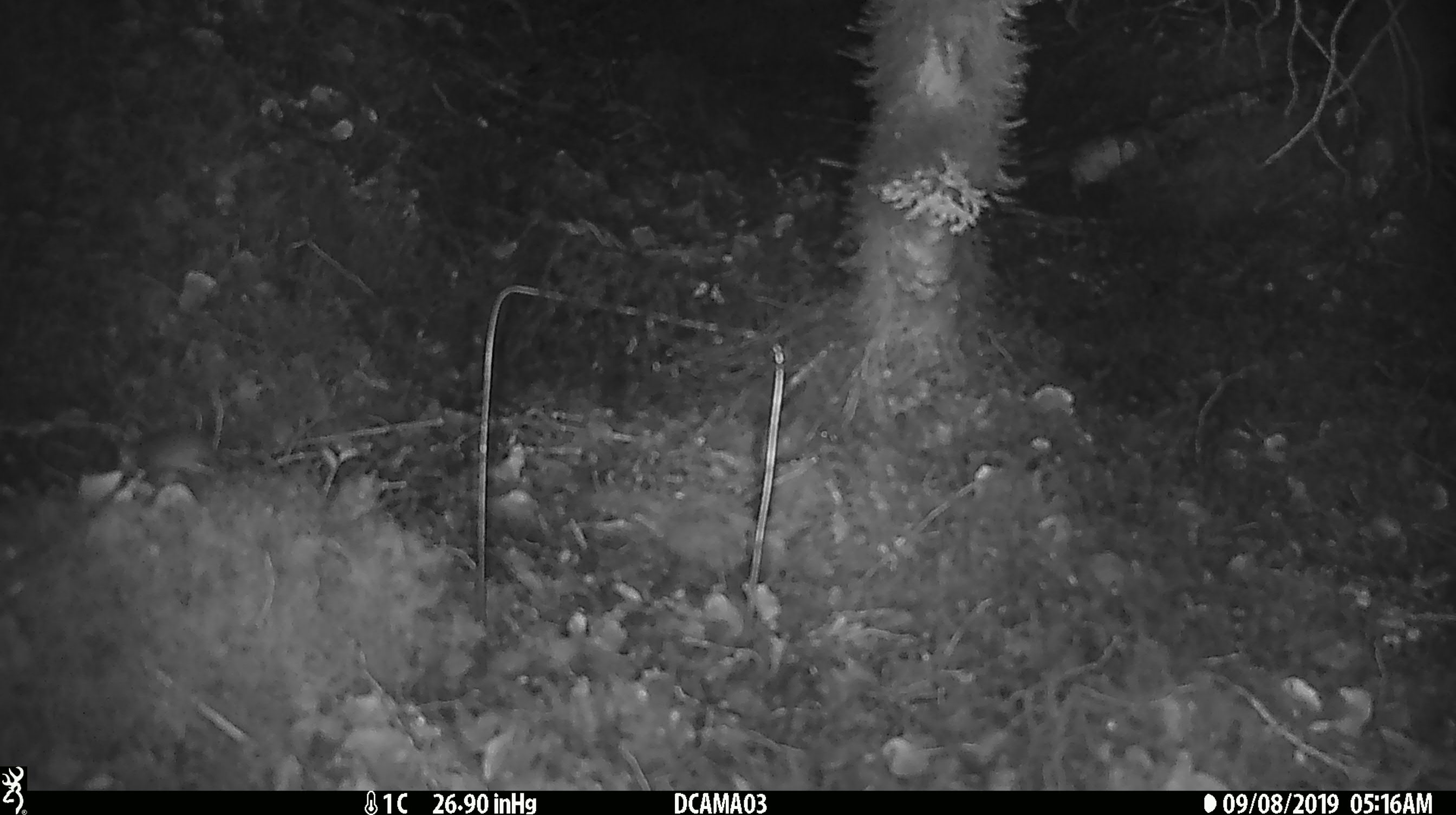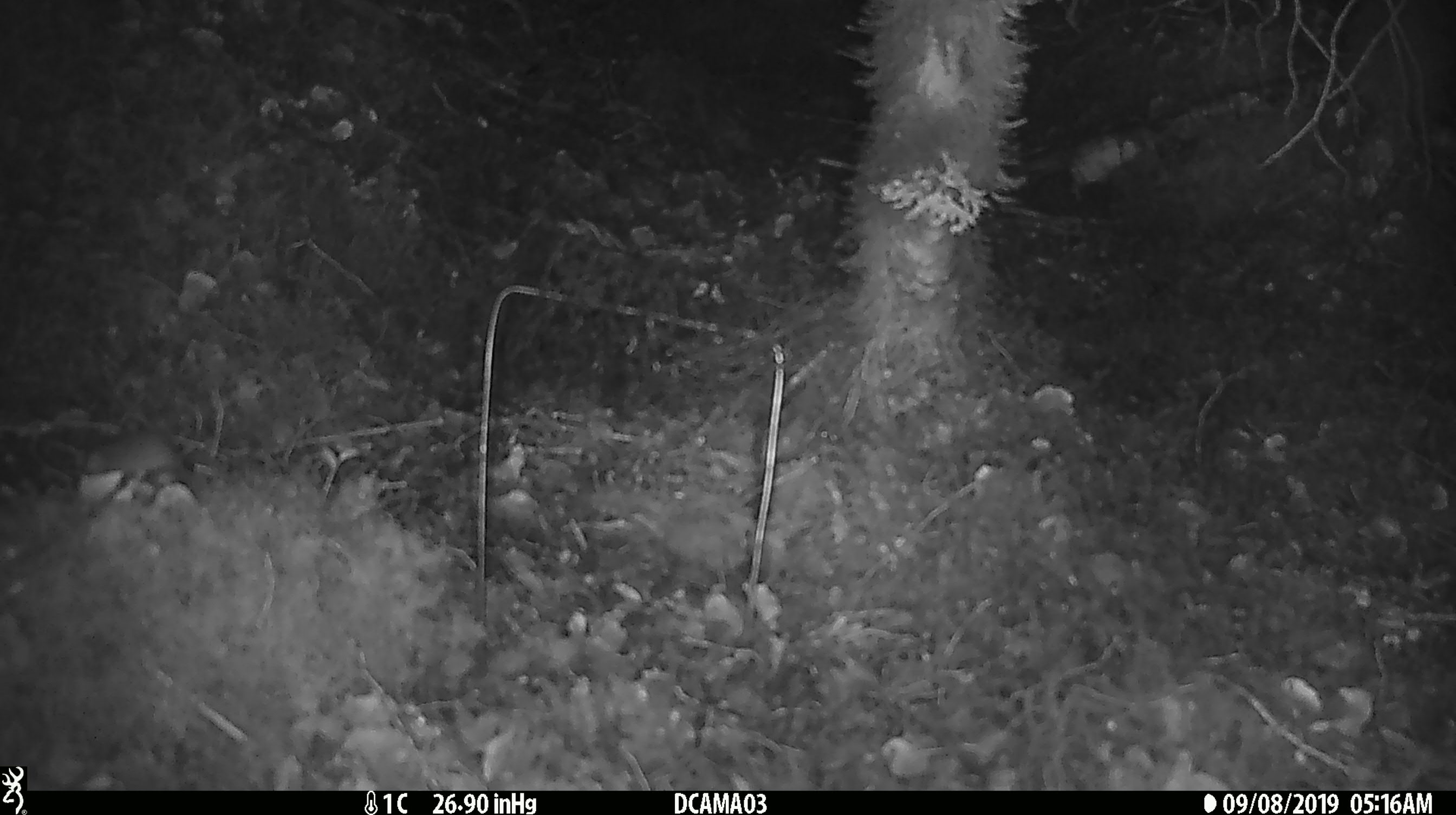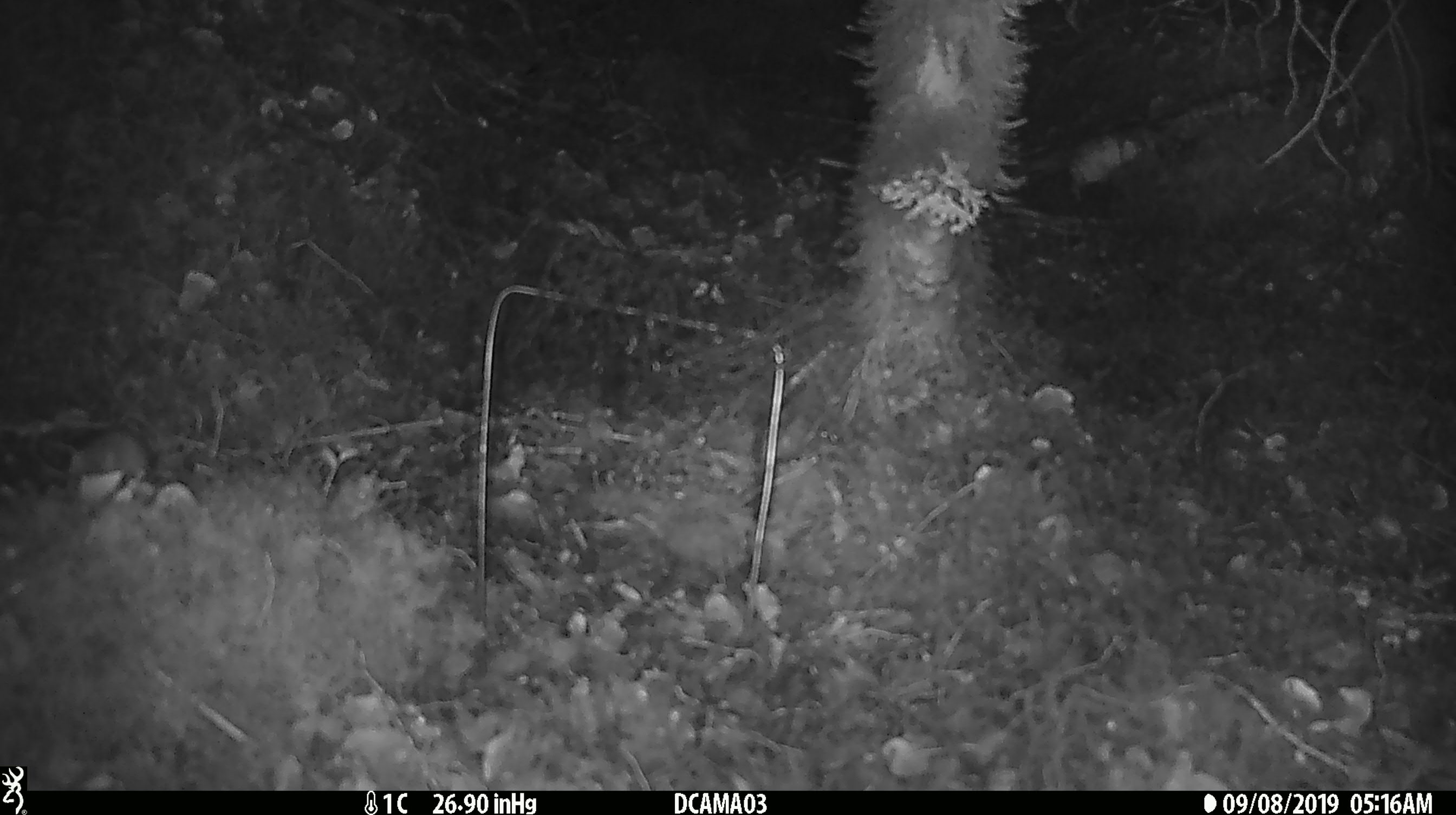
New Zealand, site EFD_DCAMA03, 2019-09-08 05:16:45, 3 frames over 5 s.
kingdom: Animalia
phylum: Chordata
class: Mammalia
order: Rodentia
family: Muridae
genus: Mus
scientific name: Mus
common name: mouse